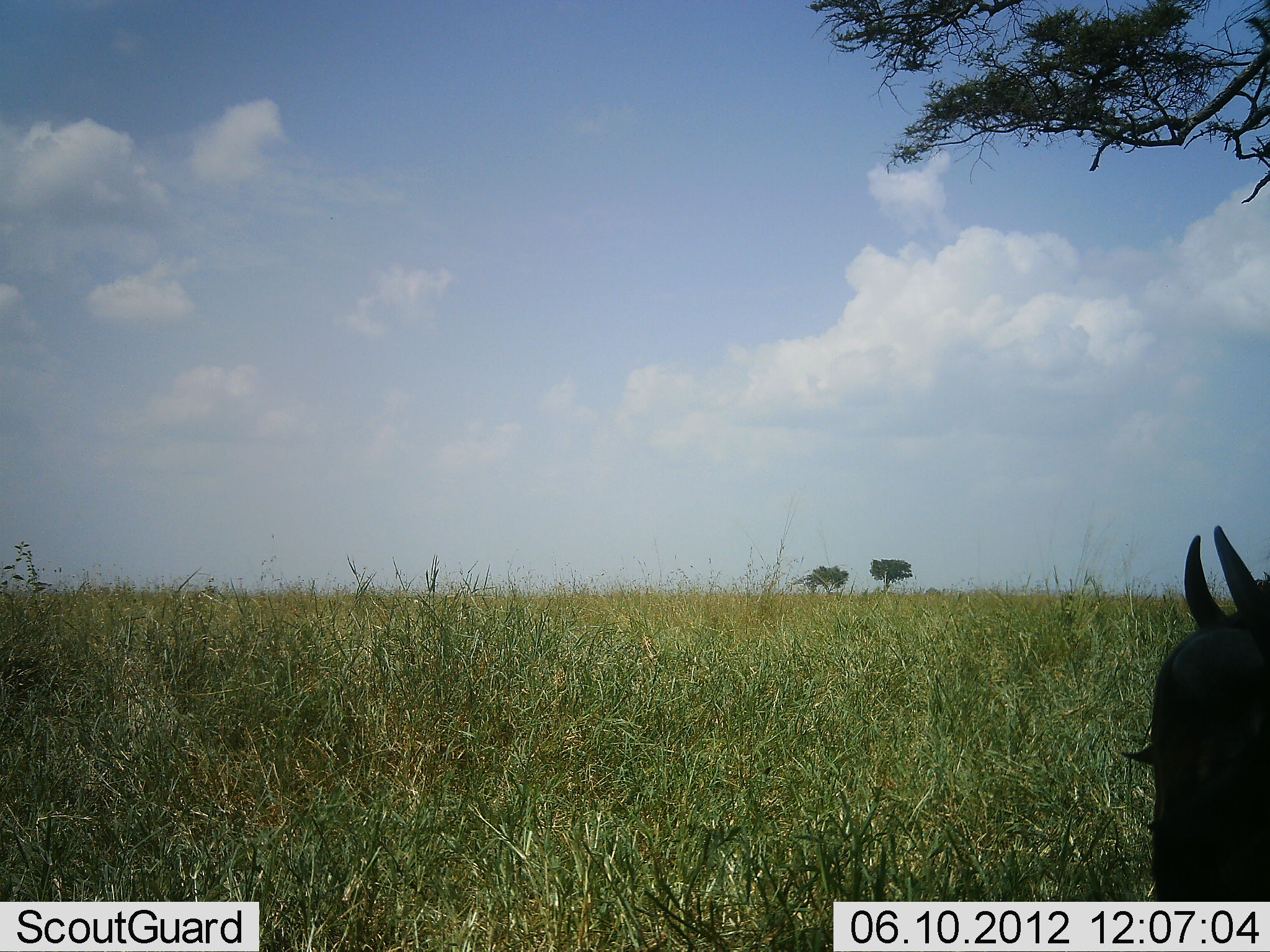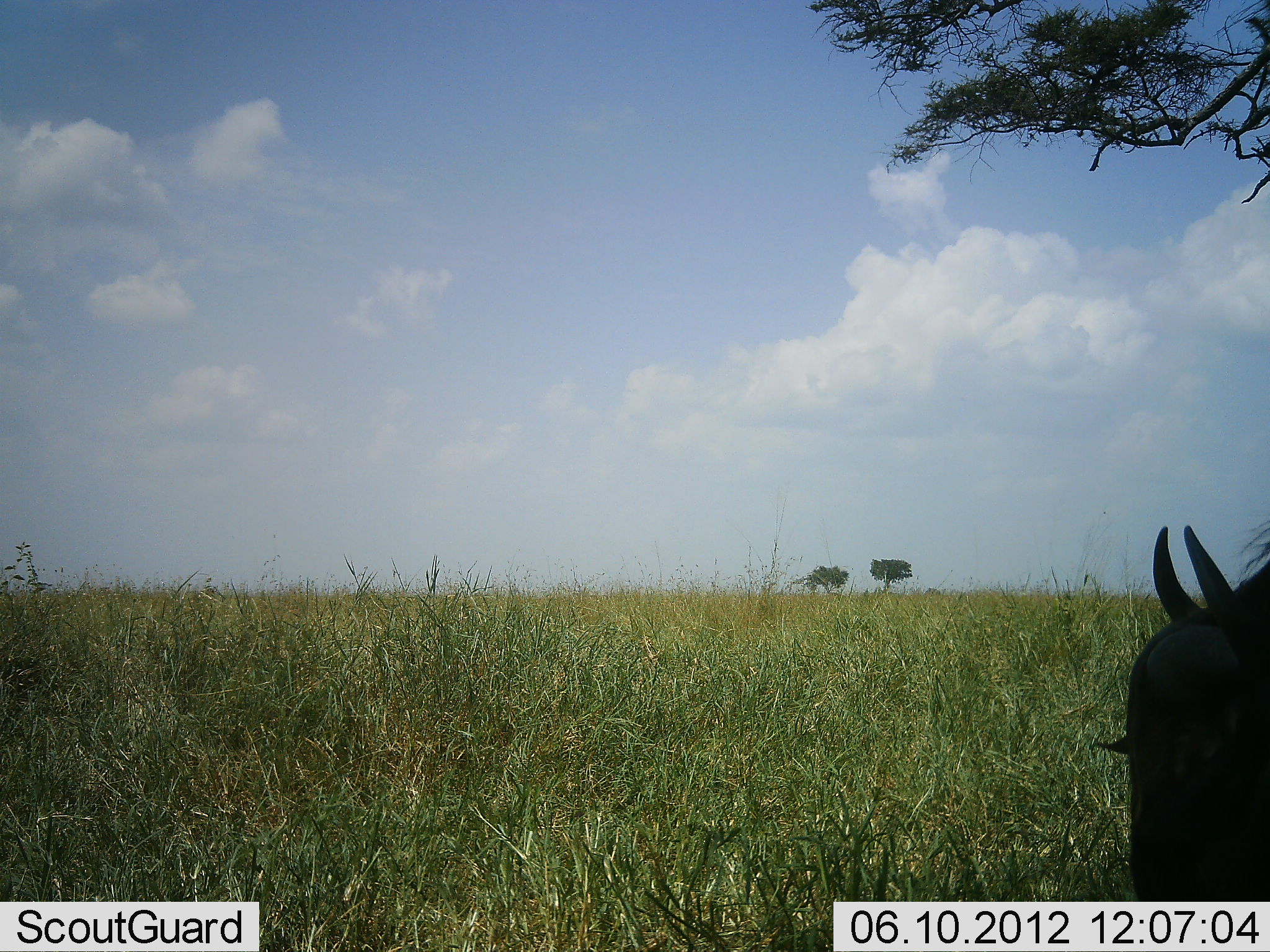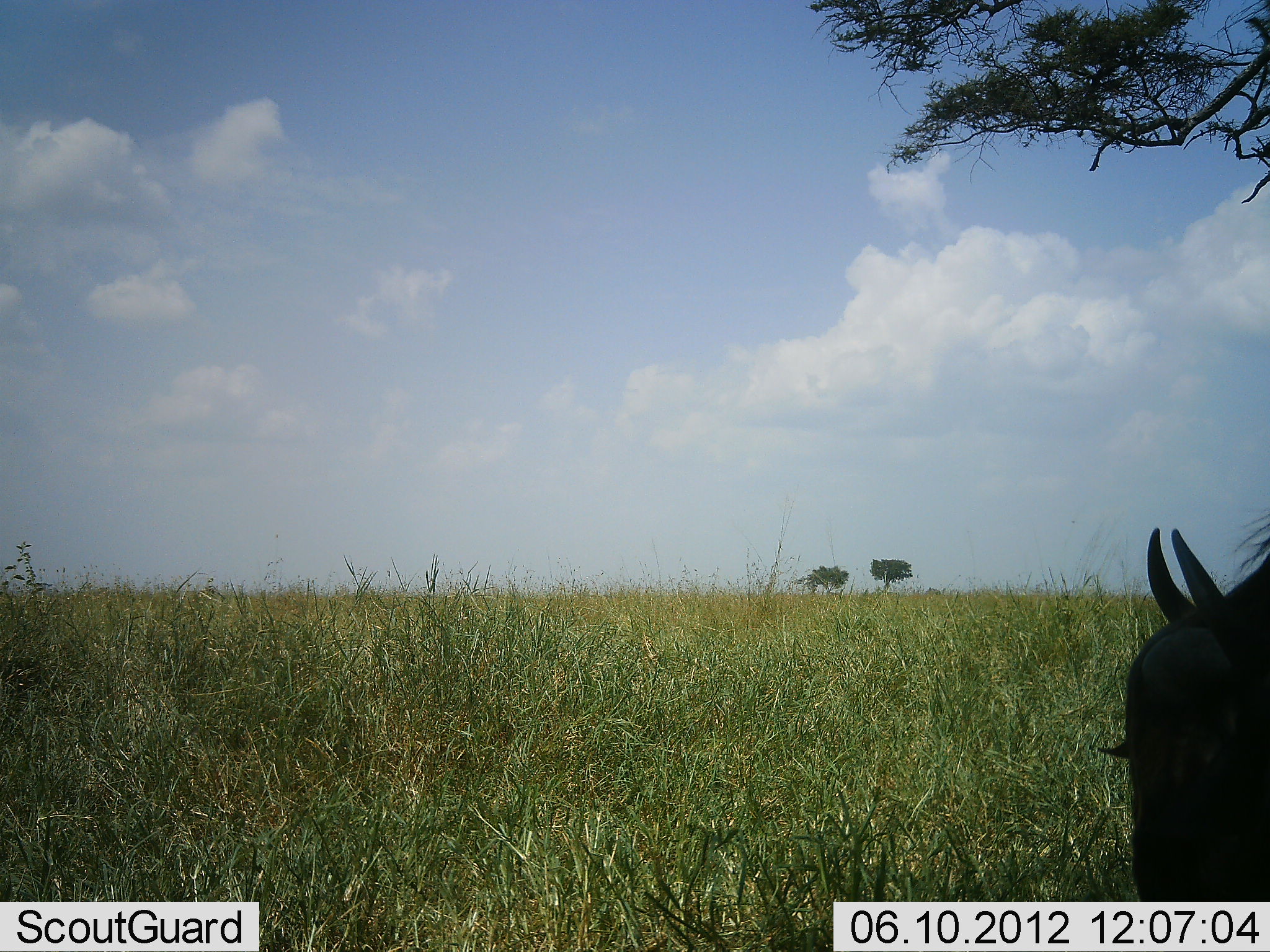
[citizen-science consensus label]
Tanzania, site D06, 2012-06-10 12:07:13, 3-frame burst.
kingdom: Animalia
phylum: Chordata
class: Mammalia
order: Artiodactyla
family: Bovidae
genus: Connochaetes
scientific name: Connochaetes taurinus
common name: blue wildebeest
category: wildebeest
Wildebeest (blue wildebeest) (Connochaetes taurinus), count 1. Behavior (volunteer vote fractions): standing 10%, resting 10%, moving 10%, interacting 0%. Young present (vote fraction): 0%. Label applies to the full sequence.